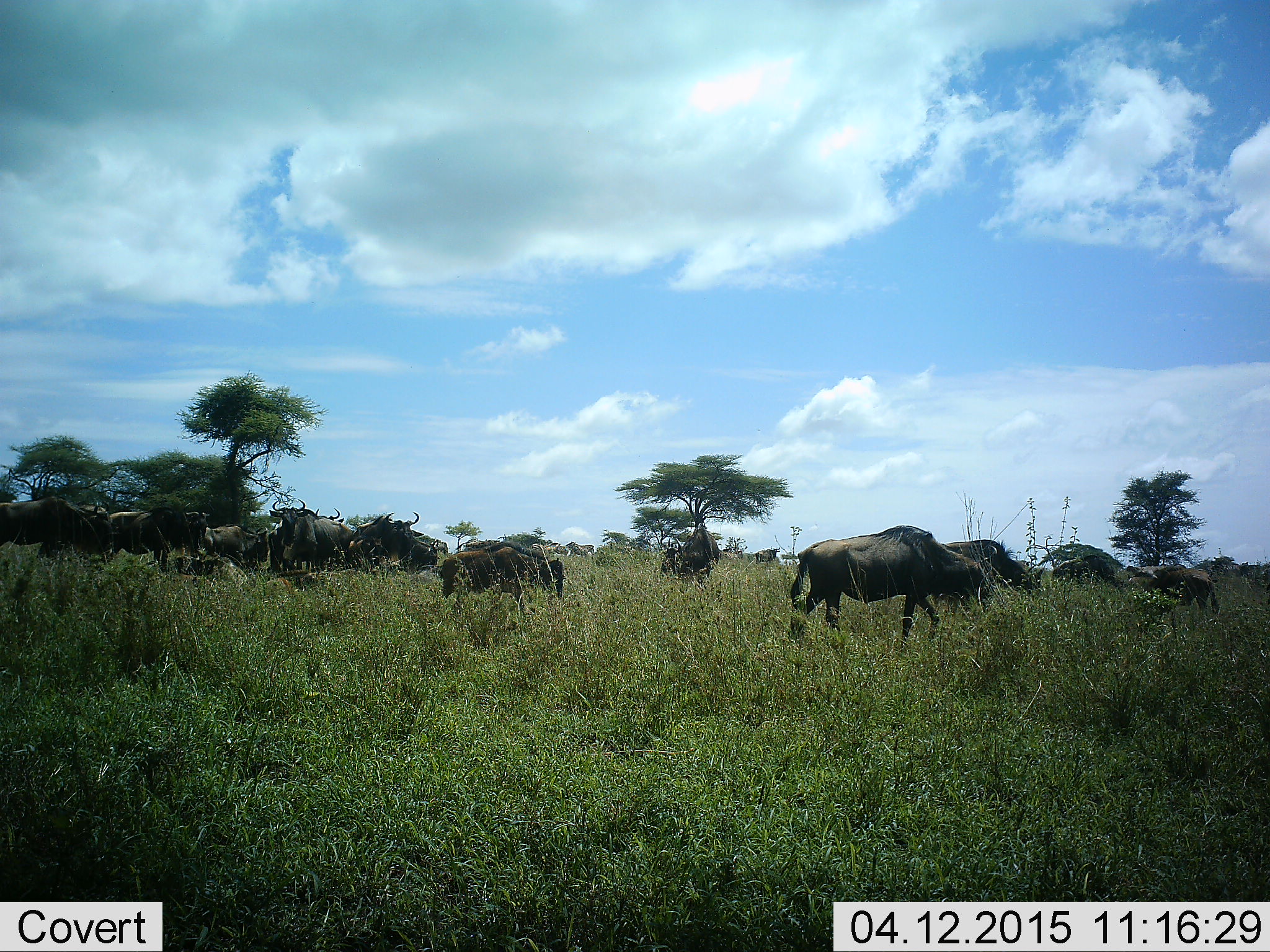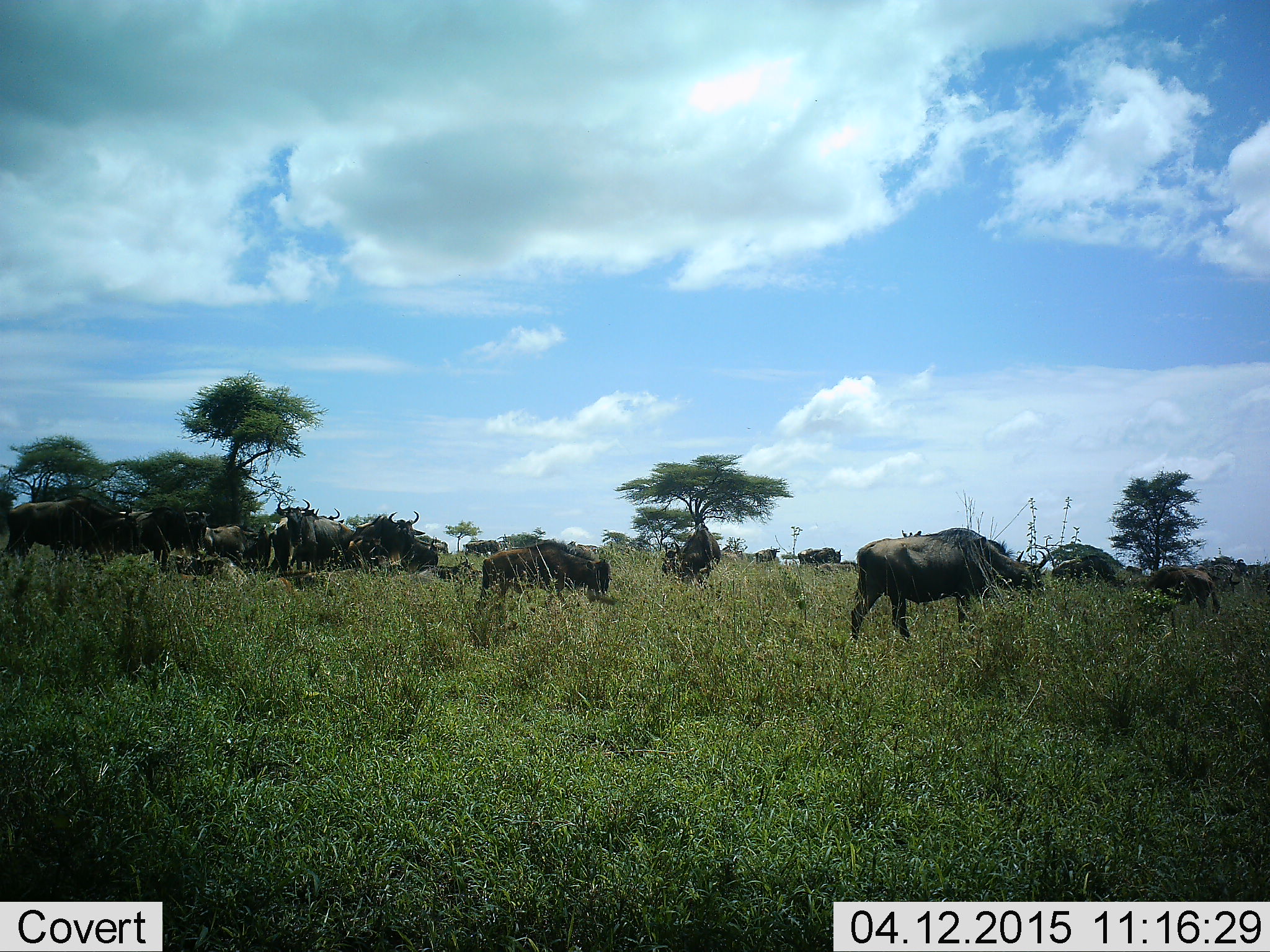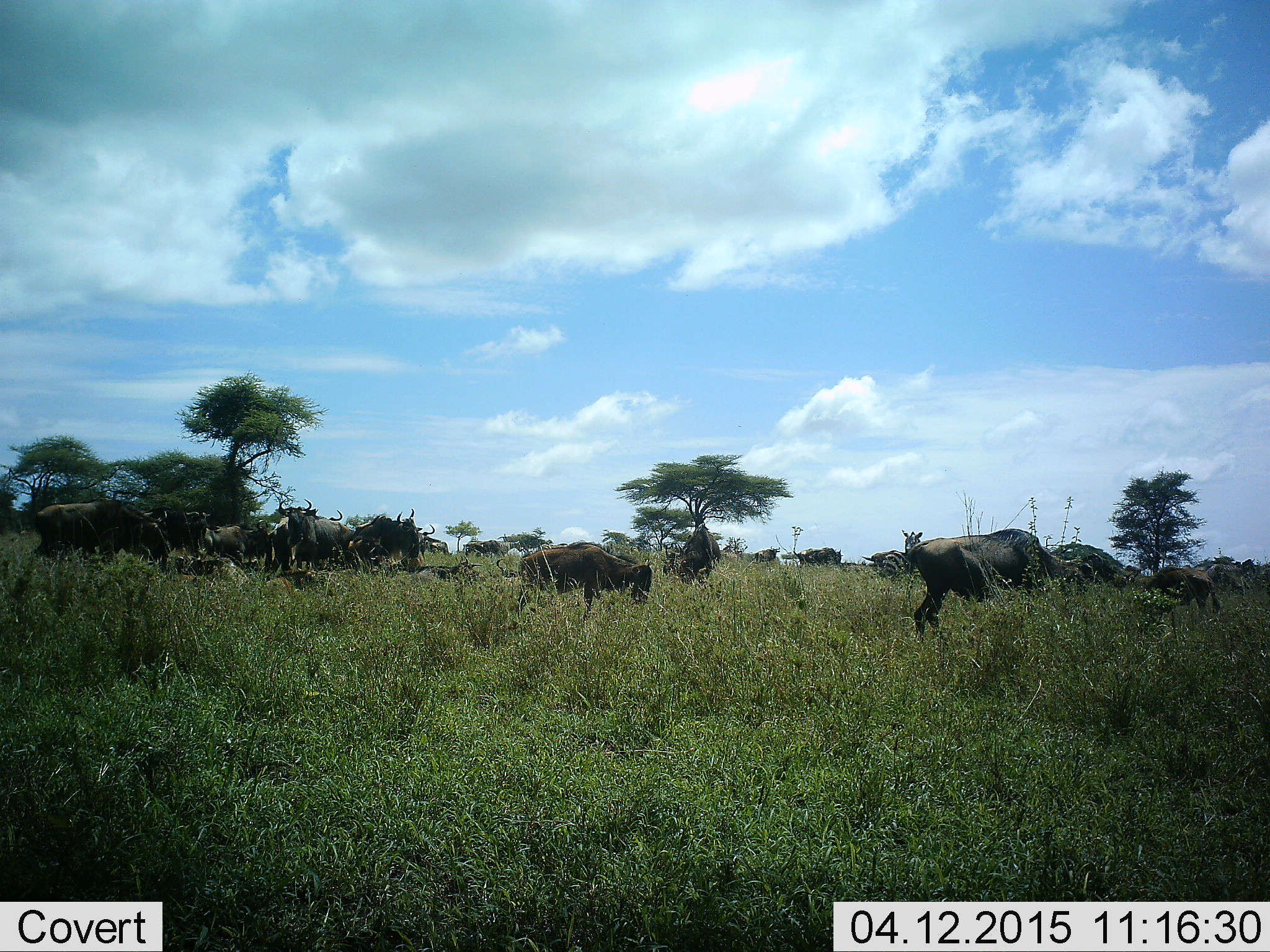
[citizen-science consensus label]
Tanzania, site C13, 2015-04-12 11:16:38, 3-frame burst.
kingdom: Animalia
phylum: Chordata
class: Mammalia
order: Artiodactyla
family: Bovidae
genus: Connochaetes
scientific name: Connochaetes taurinus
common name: blue wildebeest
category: wildebeest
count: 11-50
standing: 73%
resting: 45%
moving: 91%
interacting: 0%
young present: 9%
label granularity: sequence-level